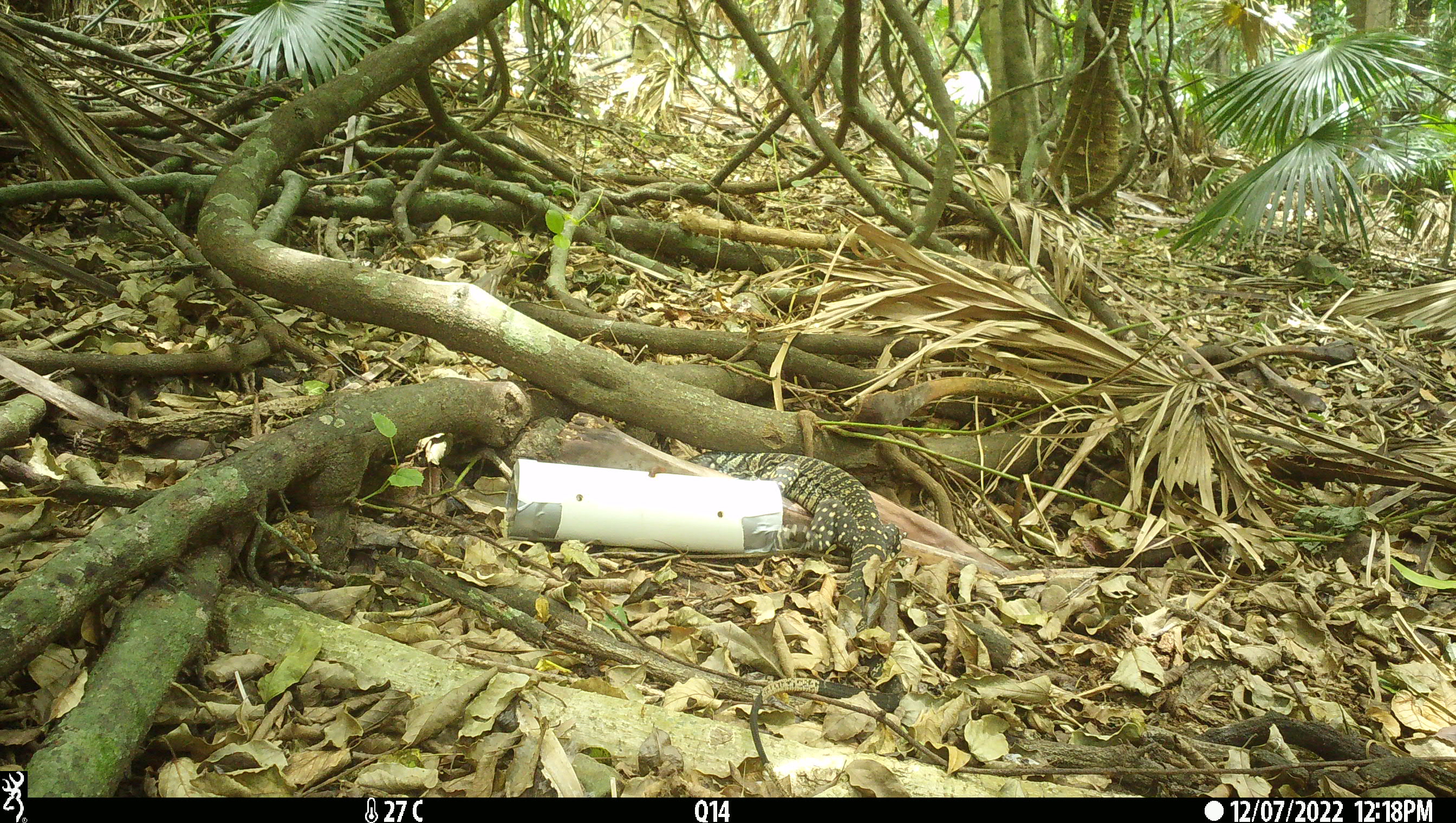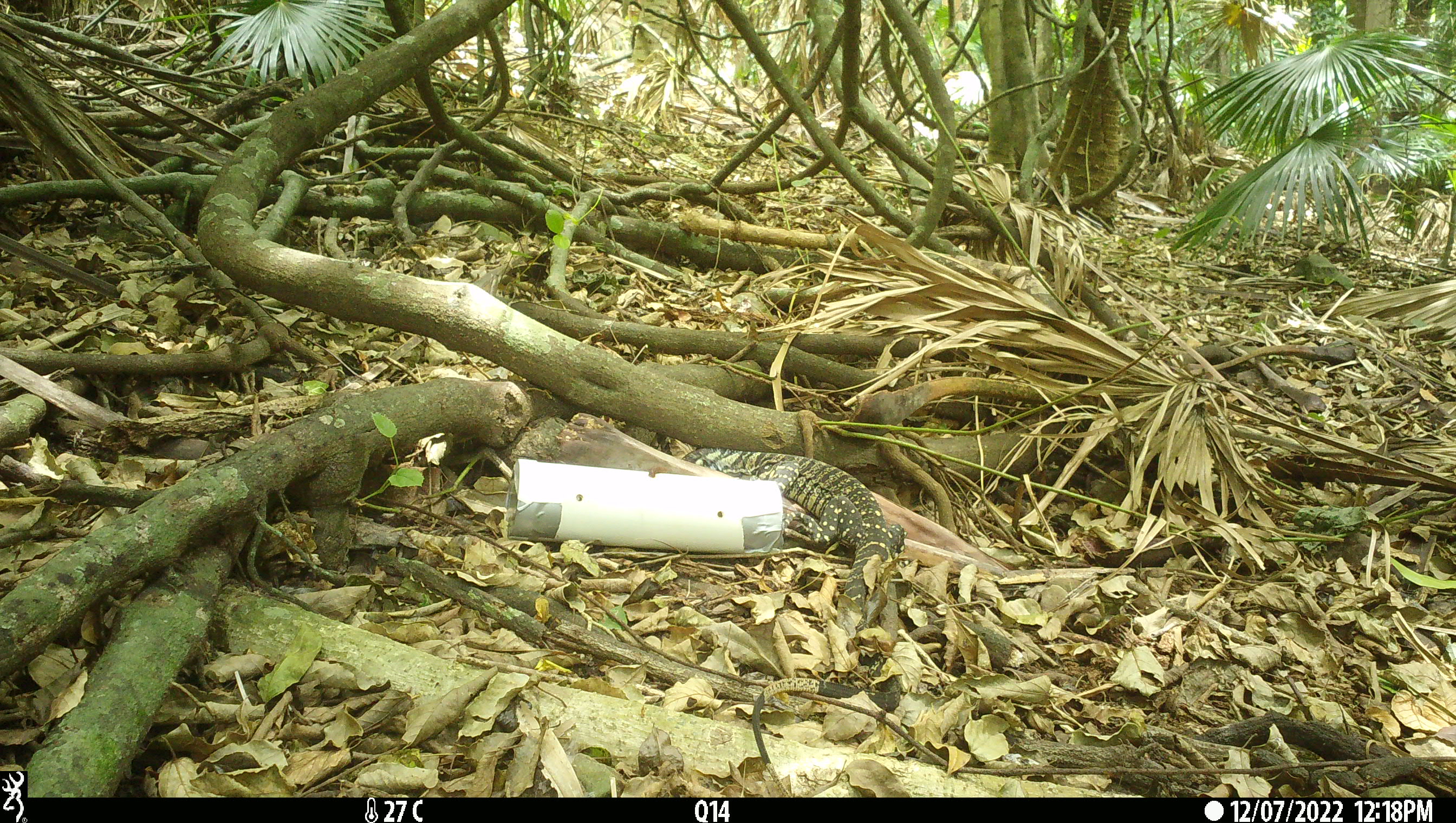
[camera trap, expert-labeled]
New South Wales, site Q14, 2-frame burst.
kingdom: Animalia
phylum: Chordata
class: Reptilia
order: Squamata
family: Varanidae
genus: Varanus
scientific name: Varanus varius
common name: lace monitor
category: goanna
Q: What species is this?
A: Goanna (lace monitor) (Varanus varius).